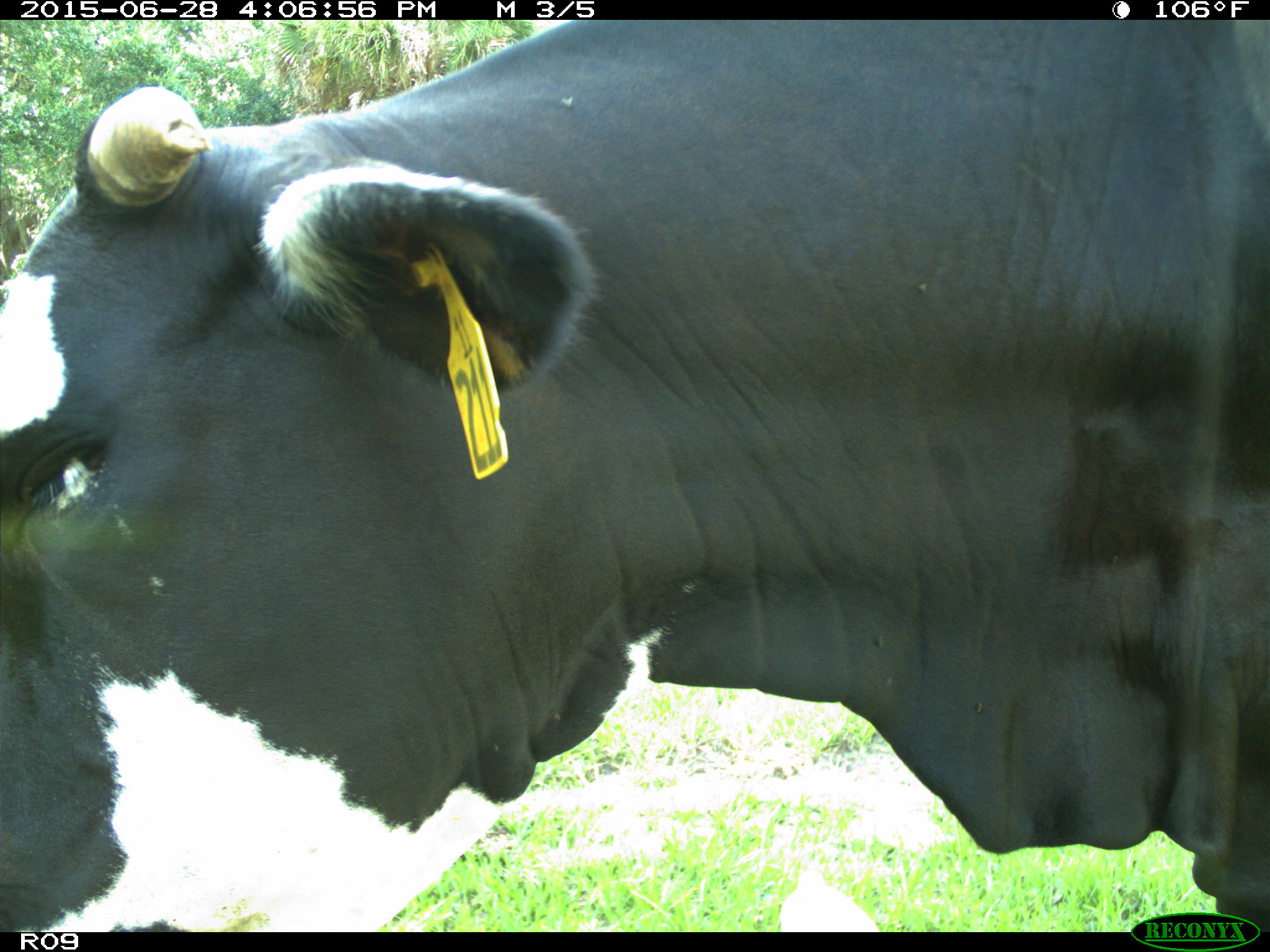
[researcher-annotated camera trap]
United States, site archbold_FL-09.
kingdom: Animalia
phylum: Chordata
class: Mammalia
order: Artiodactyla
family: Bovidae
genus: Bos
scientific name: Bos taurus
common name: domestic cow